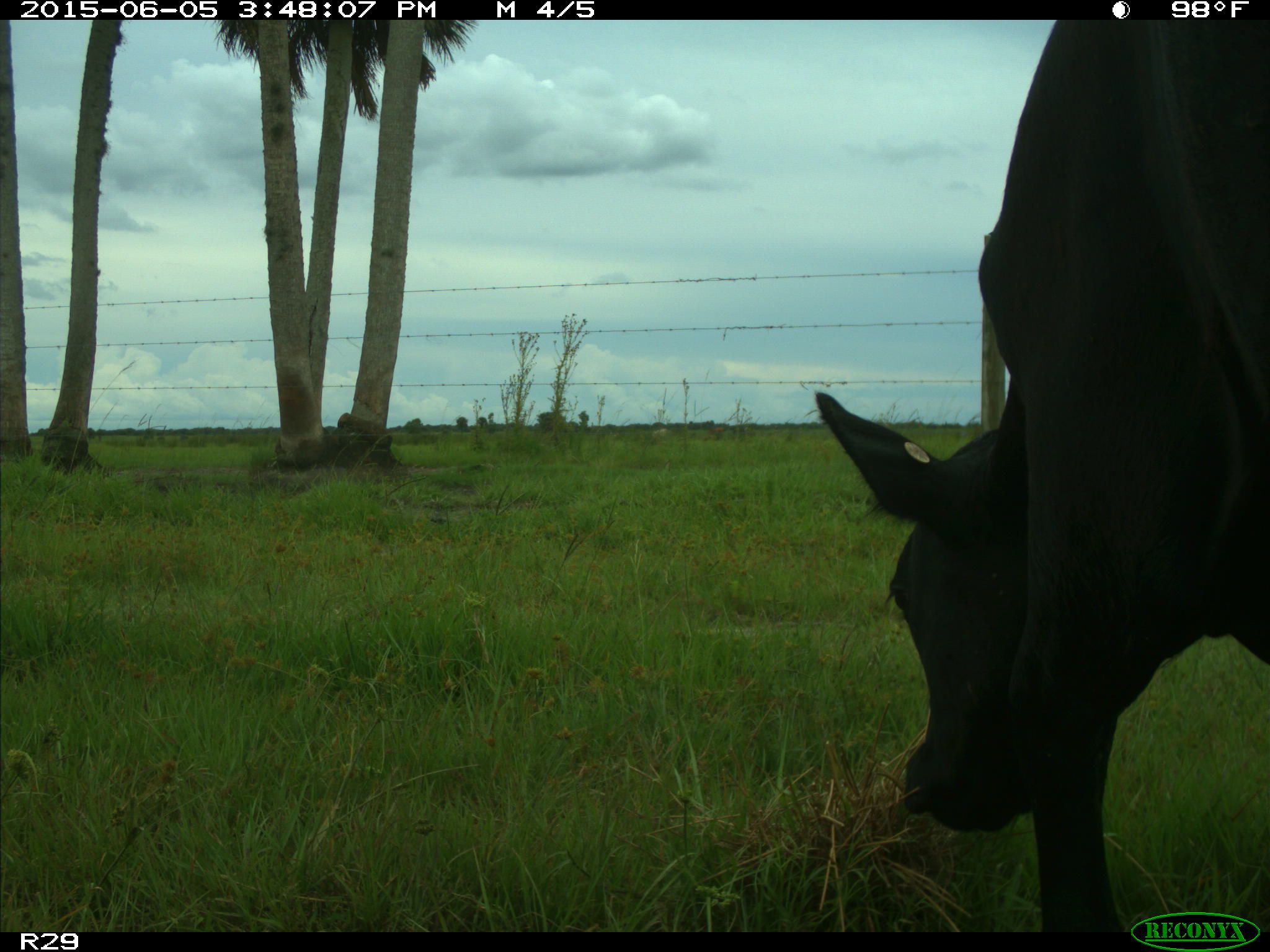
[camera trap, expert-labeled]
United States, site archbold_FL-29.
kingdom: Animalia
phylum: Chordata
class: Mammalia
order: Artiodactyla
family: Bovidae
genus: Bos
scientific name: Bos taurus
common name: domestic cow